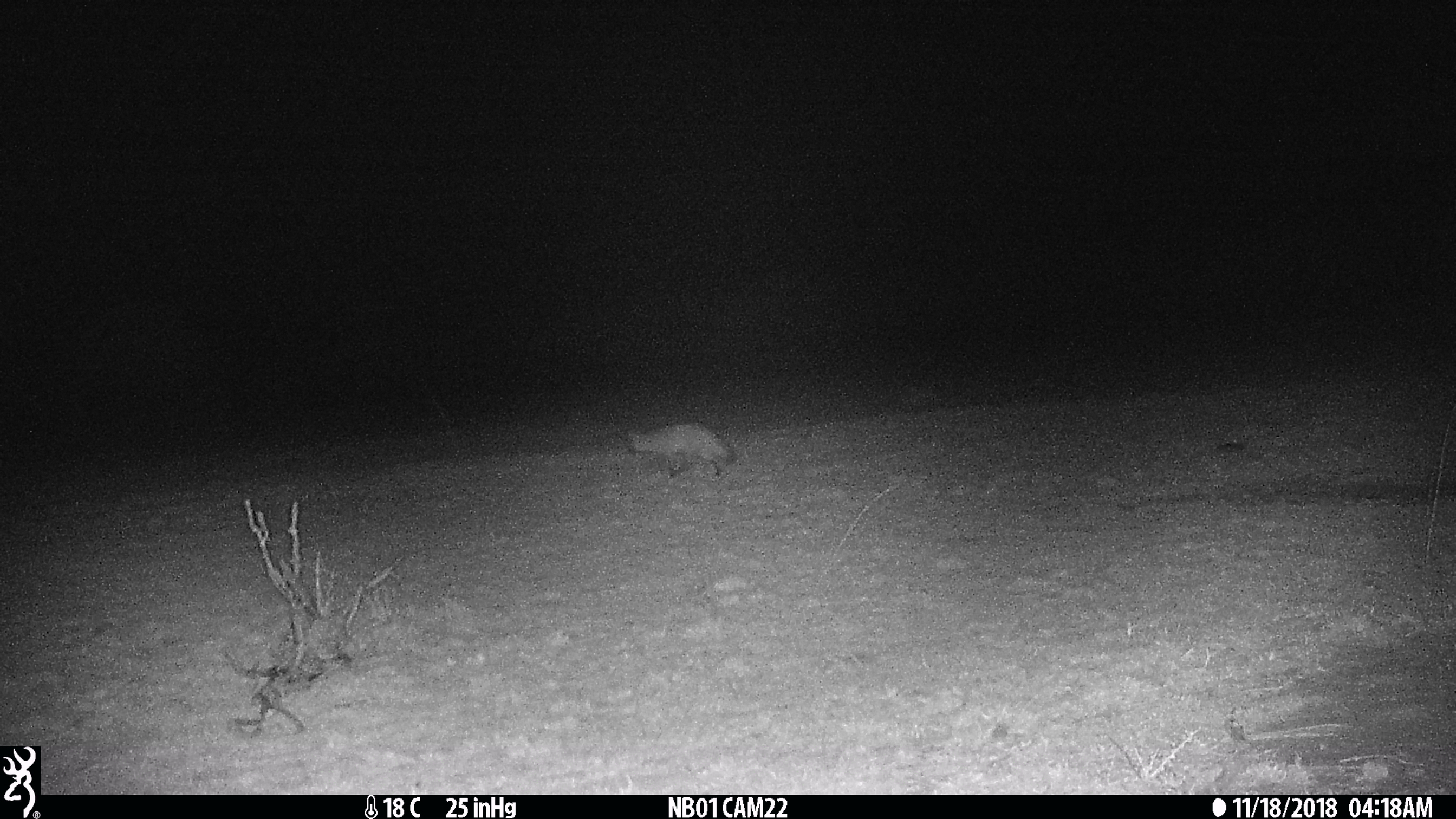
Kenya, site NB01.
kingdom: Animalia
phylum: Chordata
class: Mammalia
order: Carnivora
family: Canidae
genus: Otocyon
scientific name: Otocyon megalotis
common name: bat-eared fox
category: bateared fox